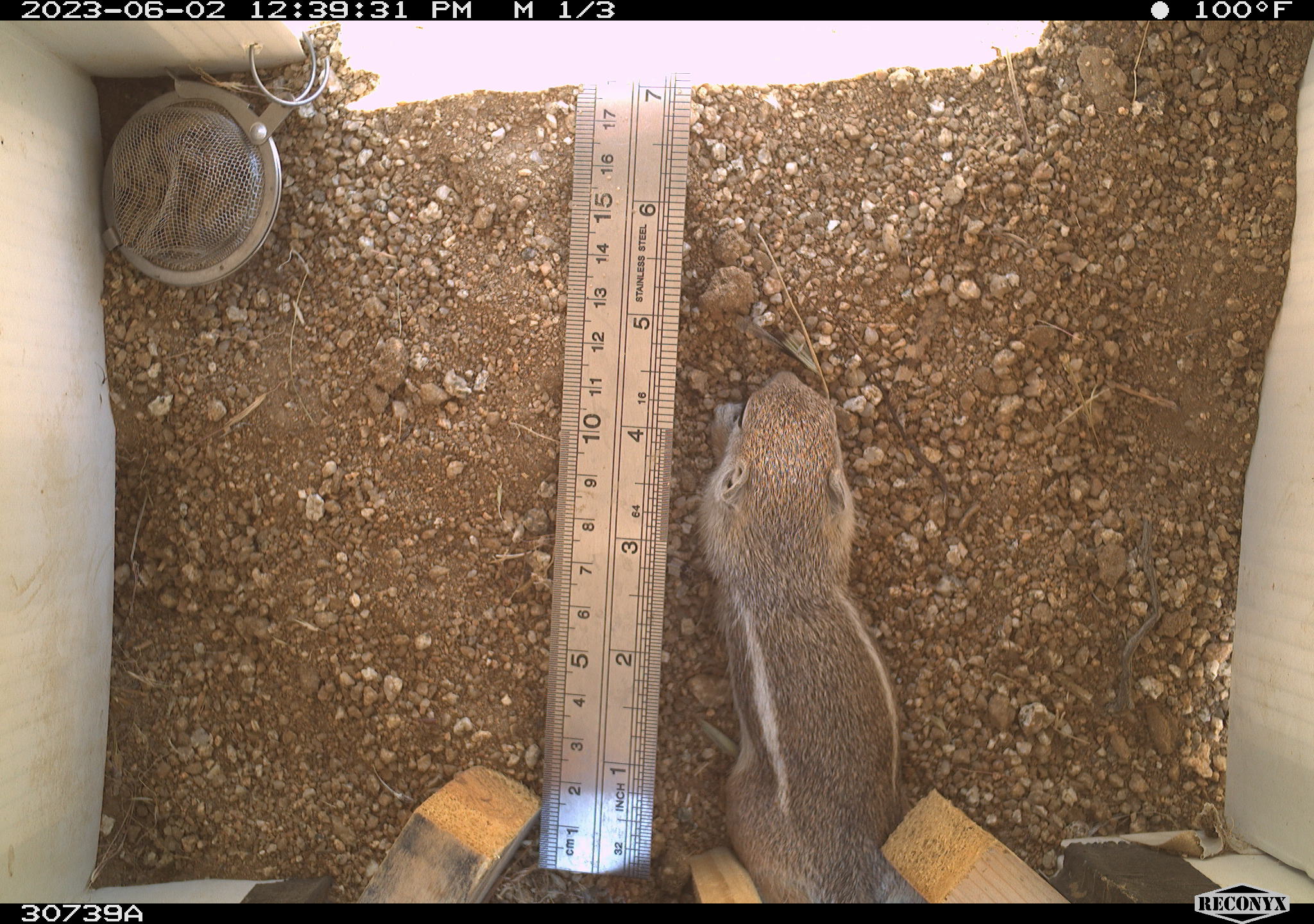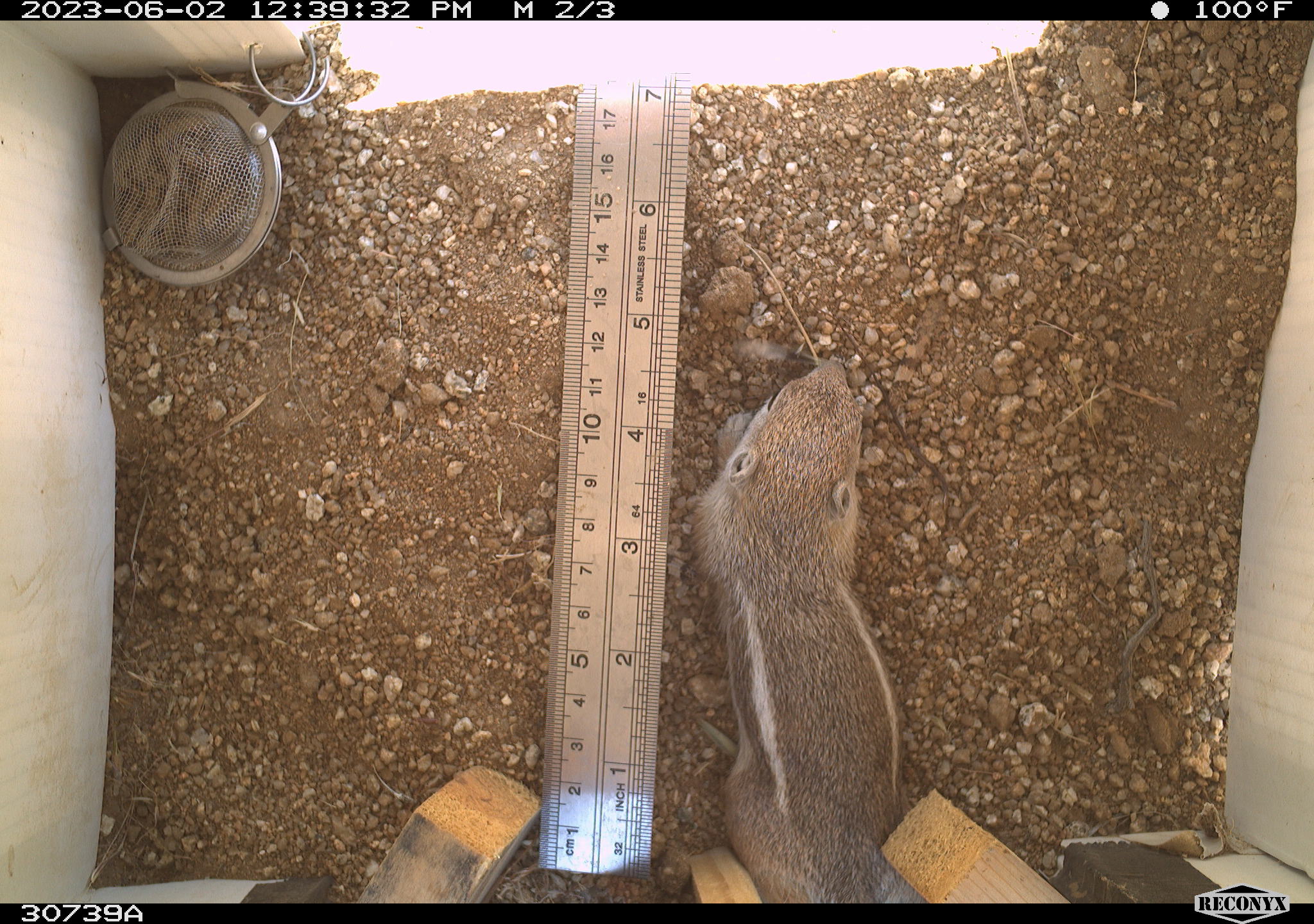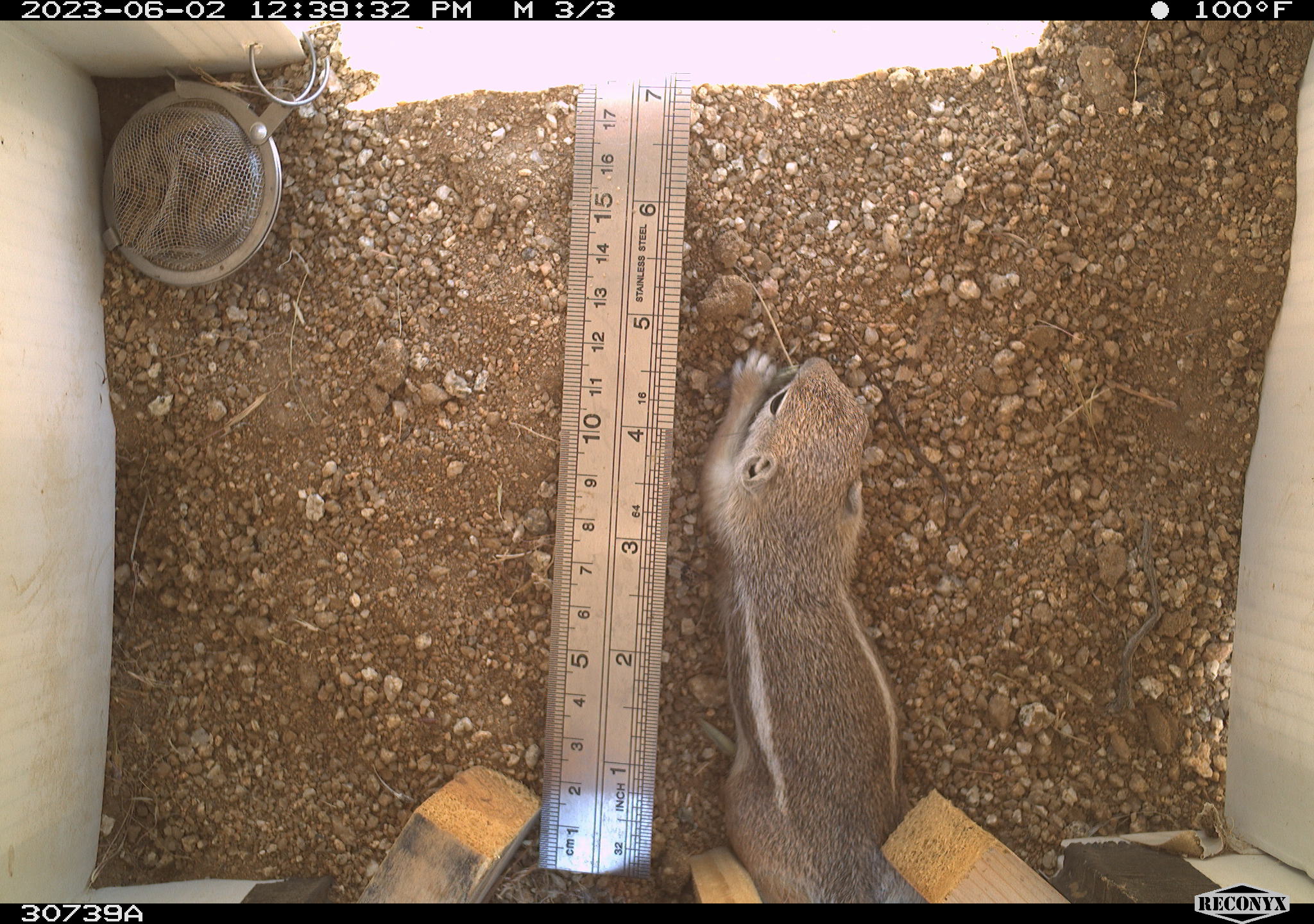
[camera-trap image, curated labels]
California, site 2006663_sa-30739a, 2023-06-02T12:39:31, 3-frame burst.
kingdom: Animalia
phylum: Chordata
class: Mammalia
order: Rodentia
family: Sciuridae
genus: Ammospermophilus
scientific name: Ammospermophilus leucurus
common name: white-tailed antelope squirrel